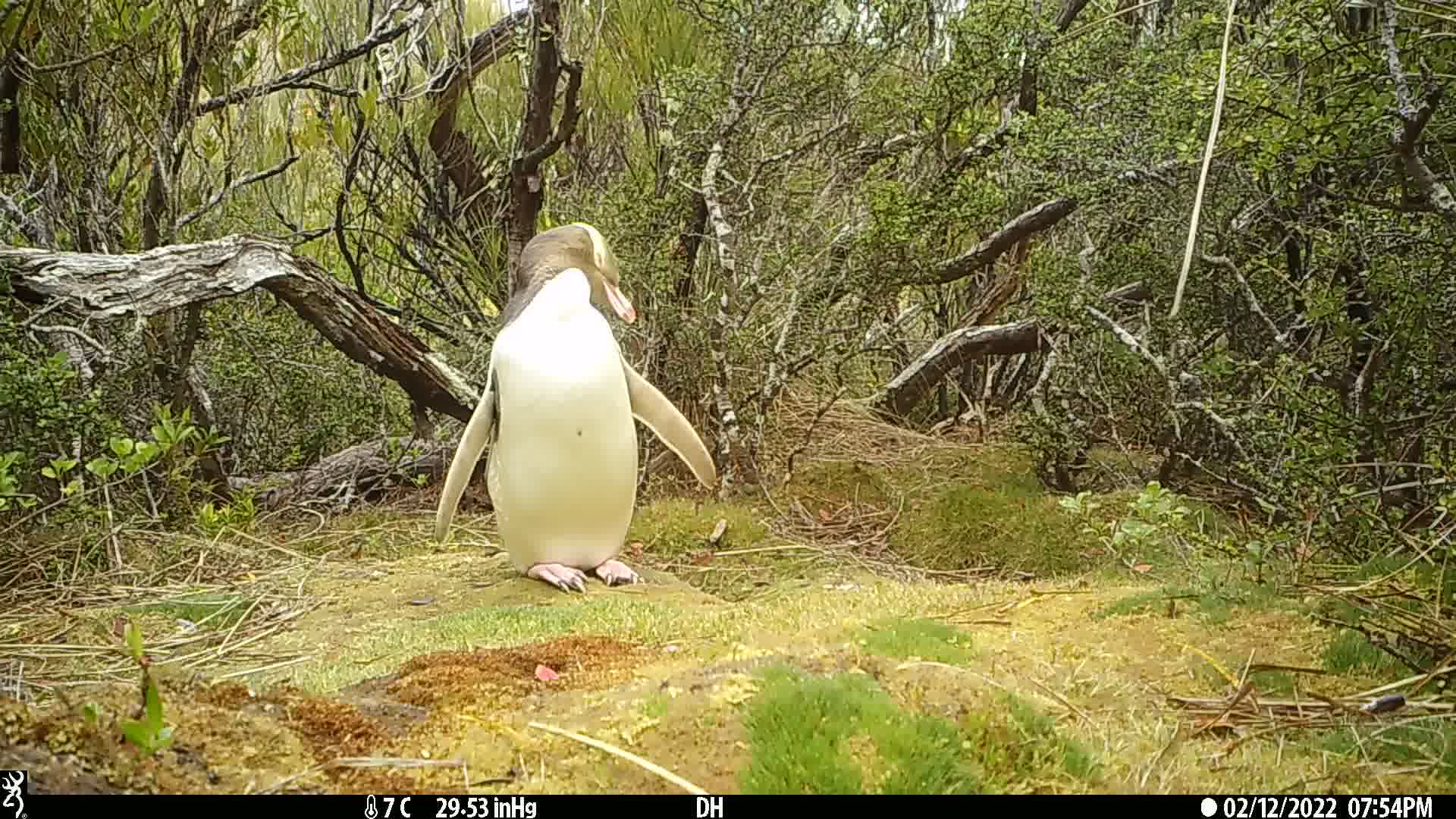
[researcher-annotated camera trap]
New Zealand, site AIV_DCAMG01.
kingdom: Animalia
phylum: Chordata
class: Aves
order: Sphenisciformes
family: Spheniscidae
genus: Megadyptes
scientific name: Megadyptes antipodes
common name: yellow-eyed penguin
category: yellow eyed penguin